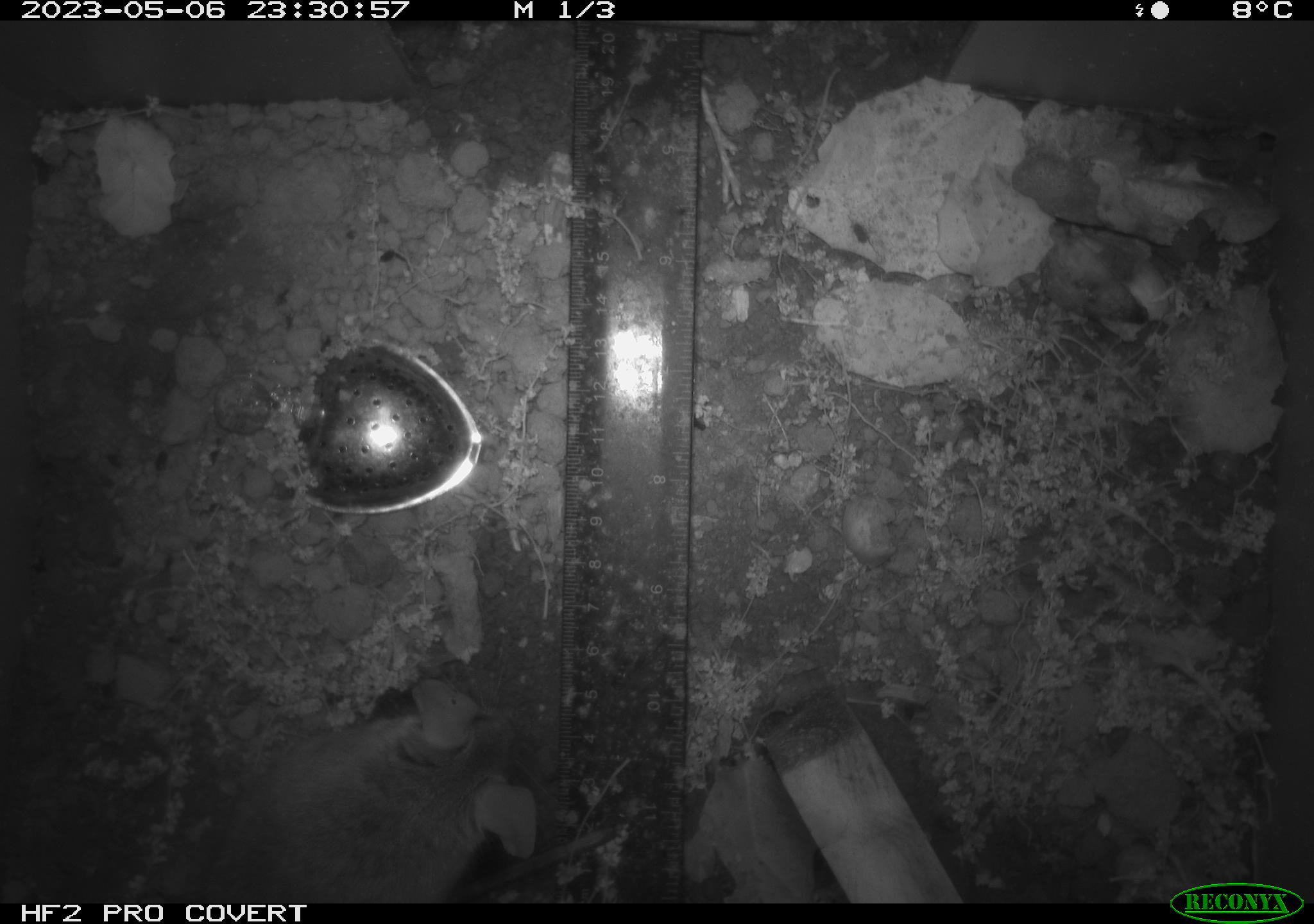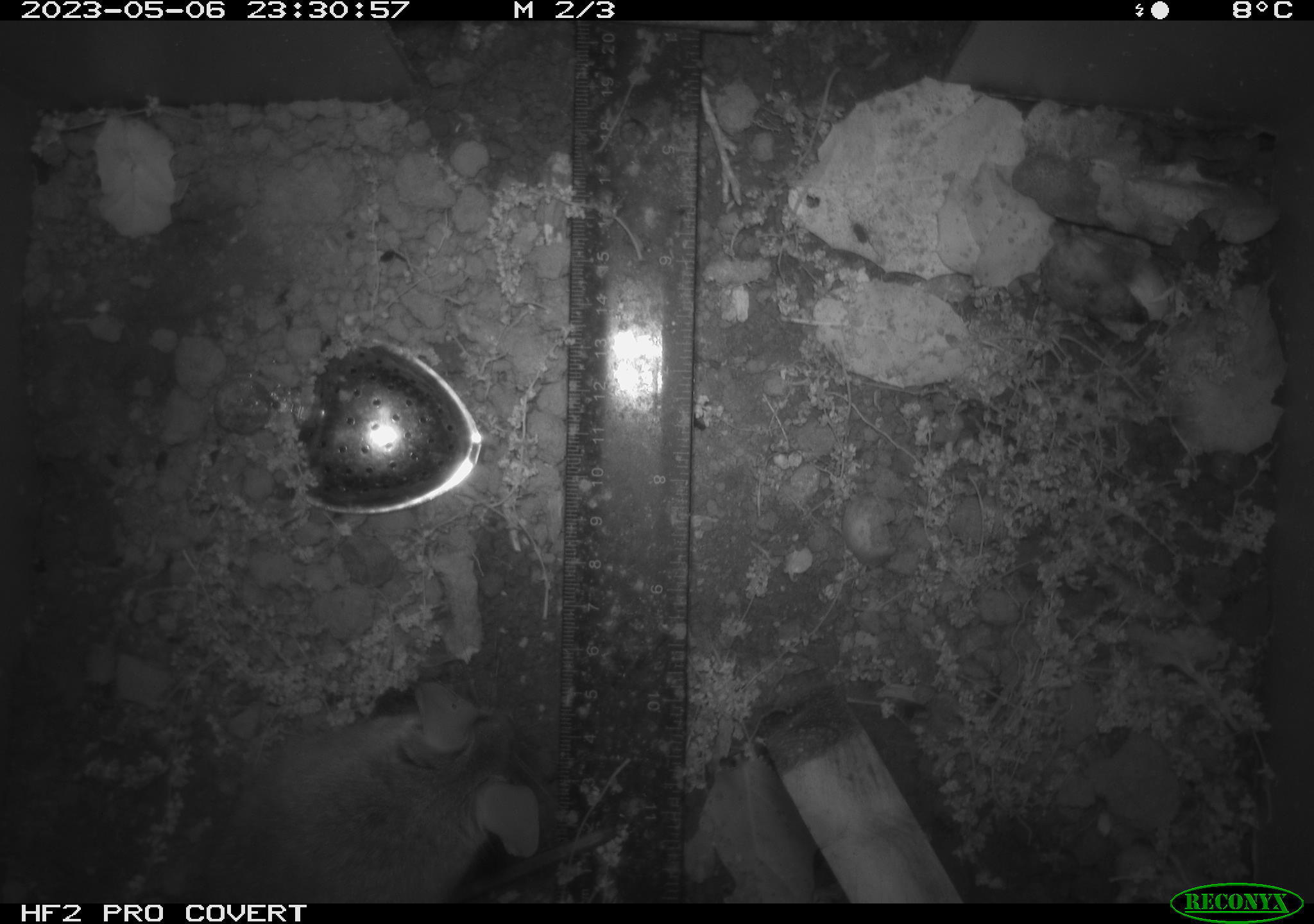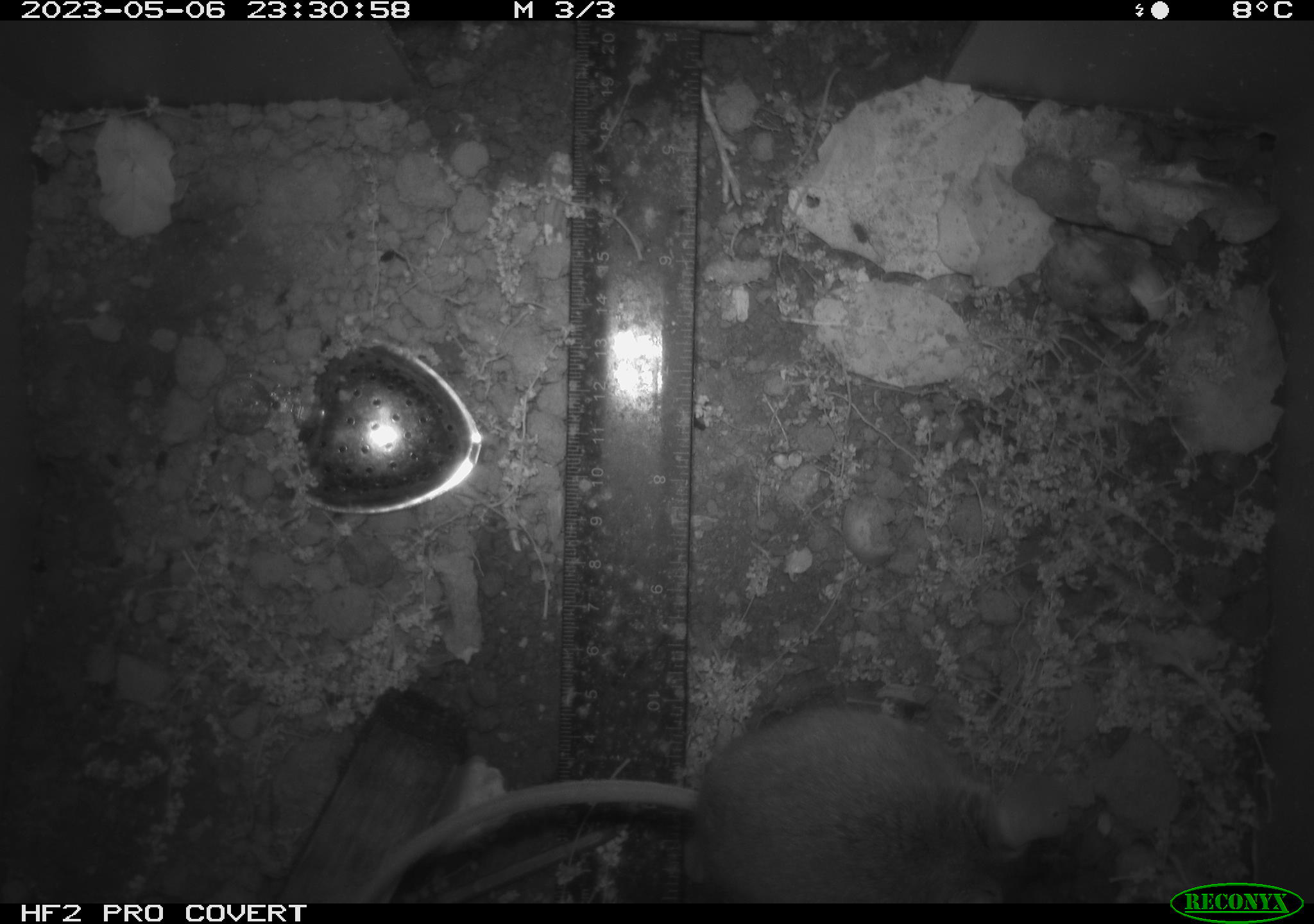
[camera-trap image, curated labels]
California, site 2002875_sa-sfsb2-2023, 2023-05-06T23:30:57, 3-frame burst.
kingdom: Animalia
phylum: Chordata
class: Mammalia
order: Rodentia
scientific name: Rodentia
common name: mouse species